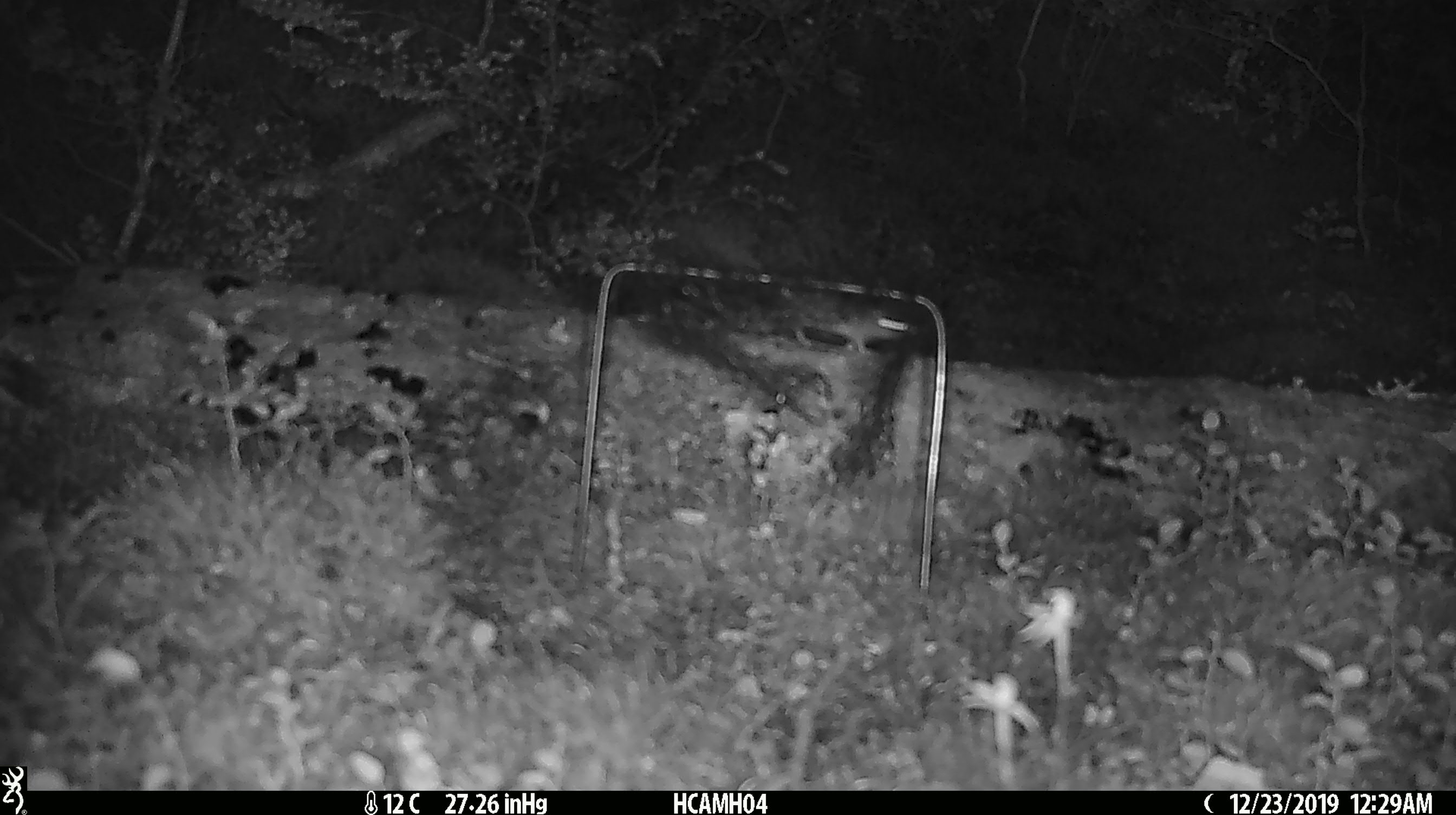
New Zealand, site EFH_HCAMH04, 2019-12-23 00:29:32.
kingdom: Animalia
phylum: Chordata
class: Mammalia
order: Rodentia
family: Muridae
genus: Mus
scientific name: Mus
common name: mouse